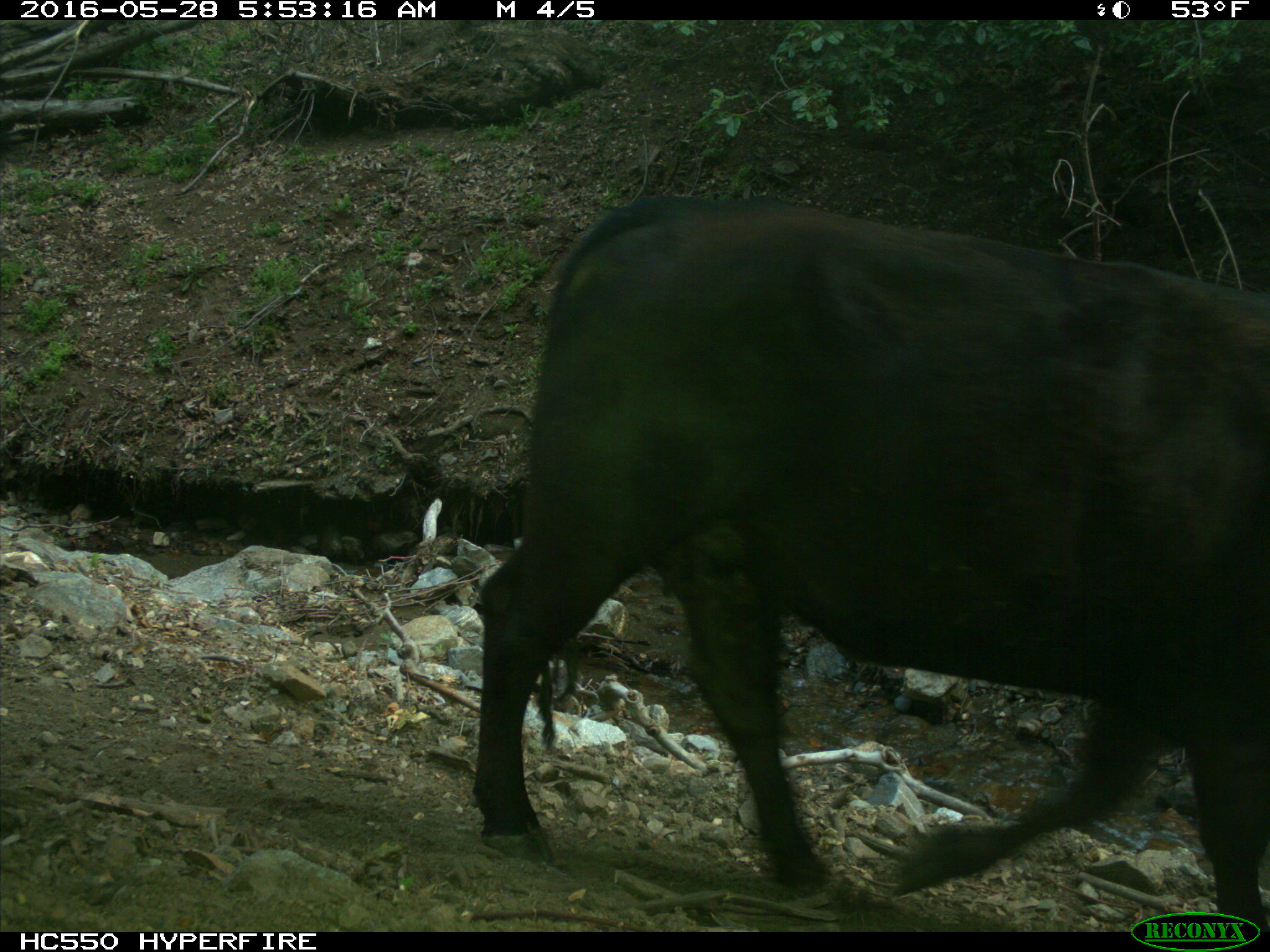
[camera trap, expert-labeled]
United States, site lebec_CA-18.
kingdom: Animalia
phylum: Chordata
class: Mammalia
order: Artiodactyla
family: Bovidae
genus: Bos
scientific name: Bos taurus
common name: domestic cow